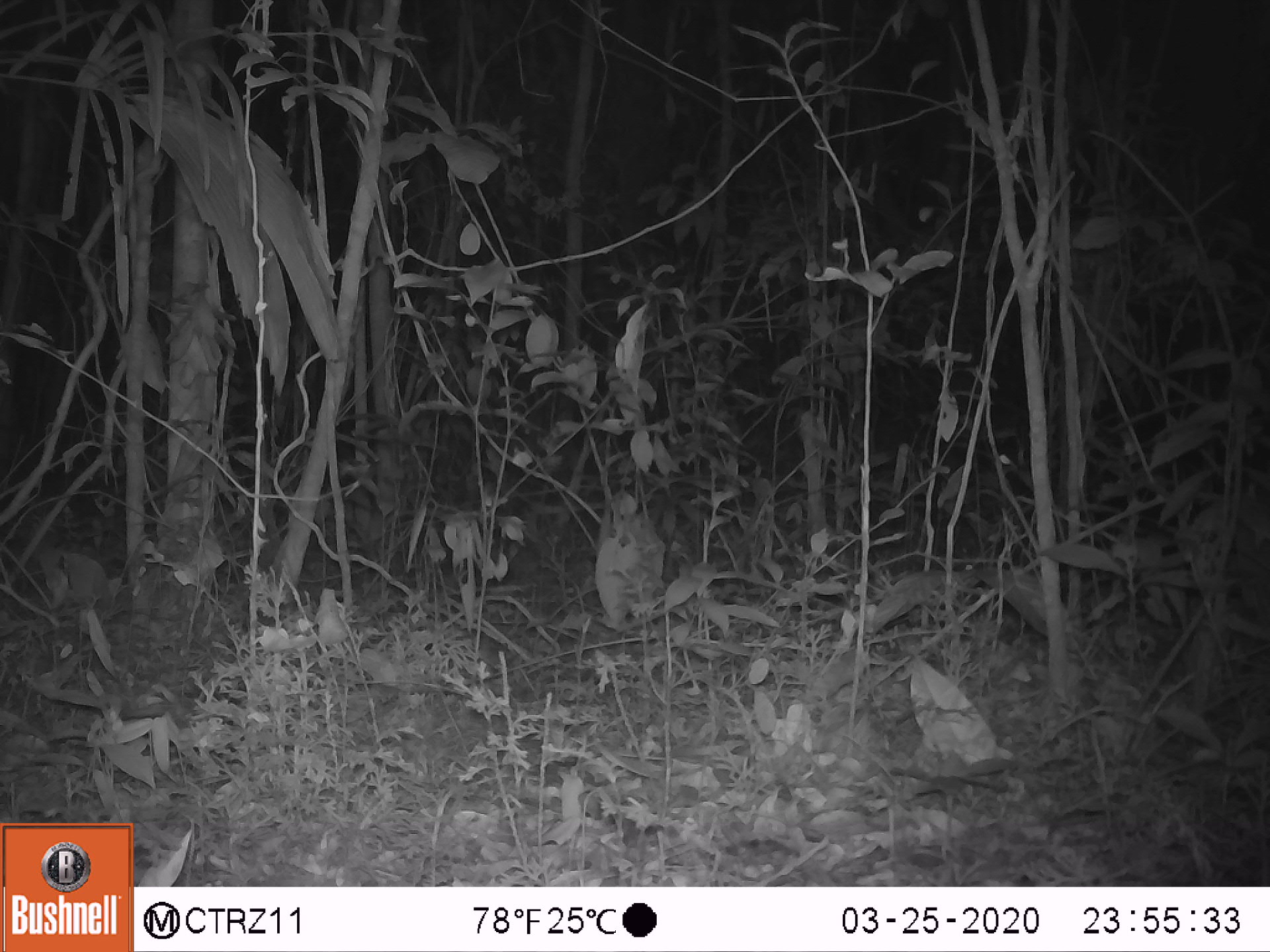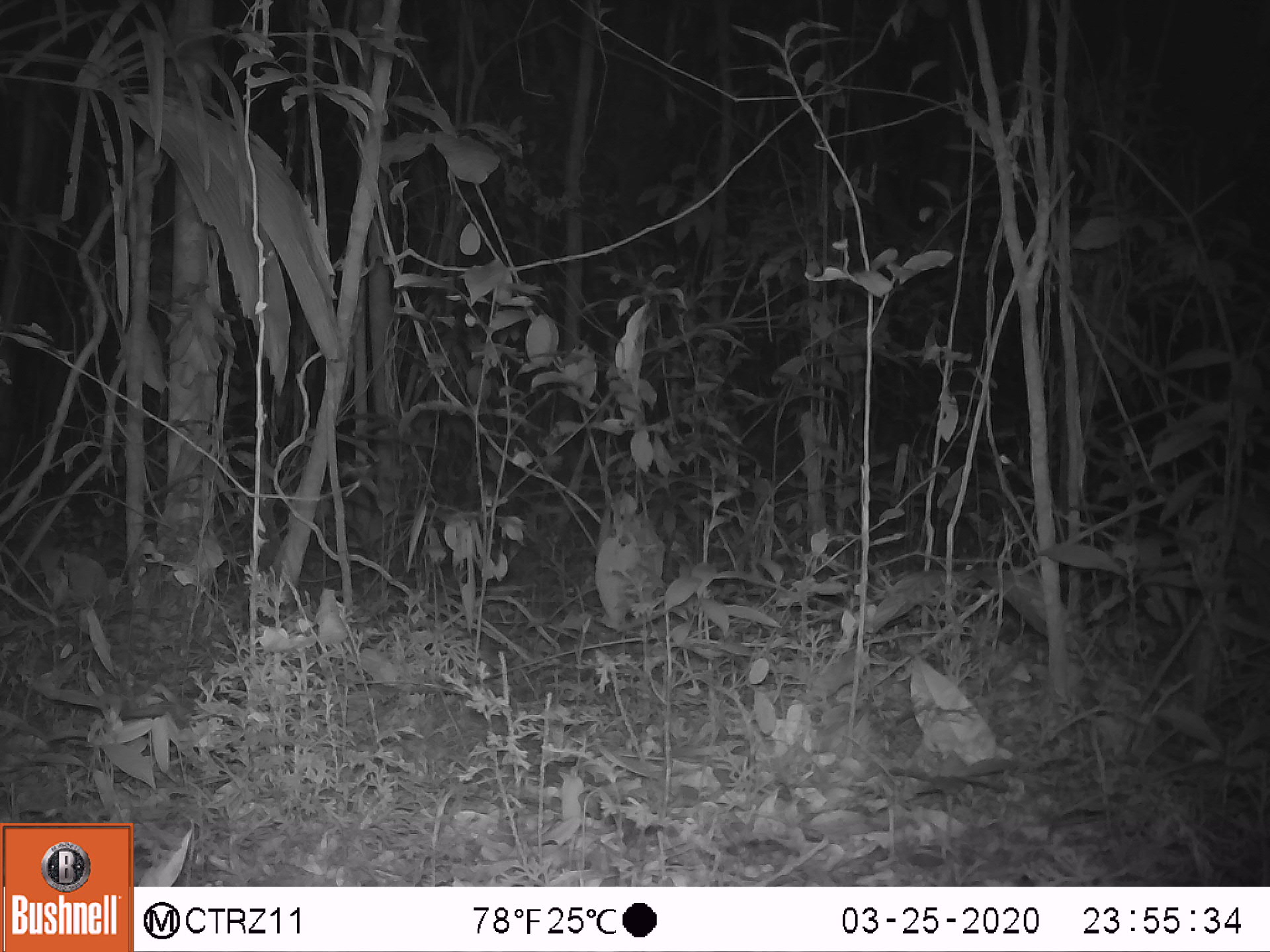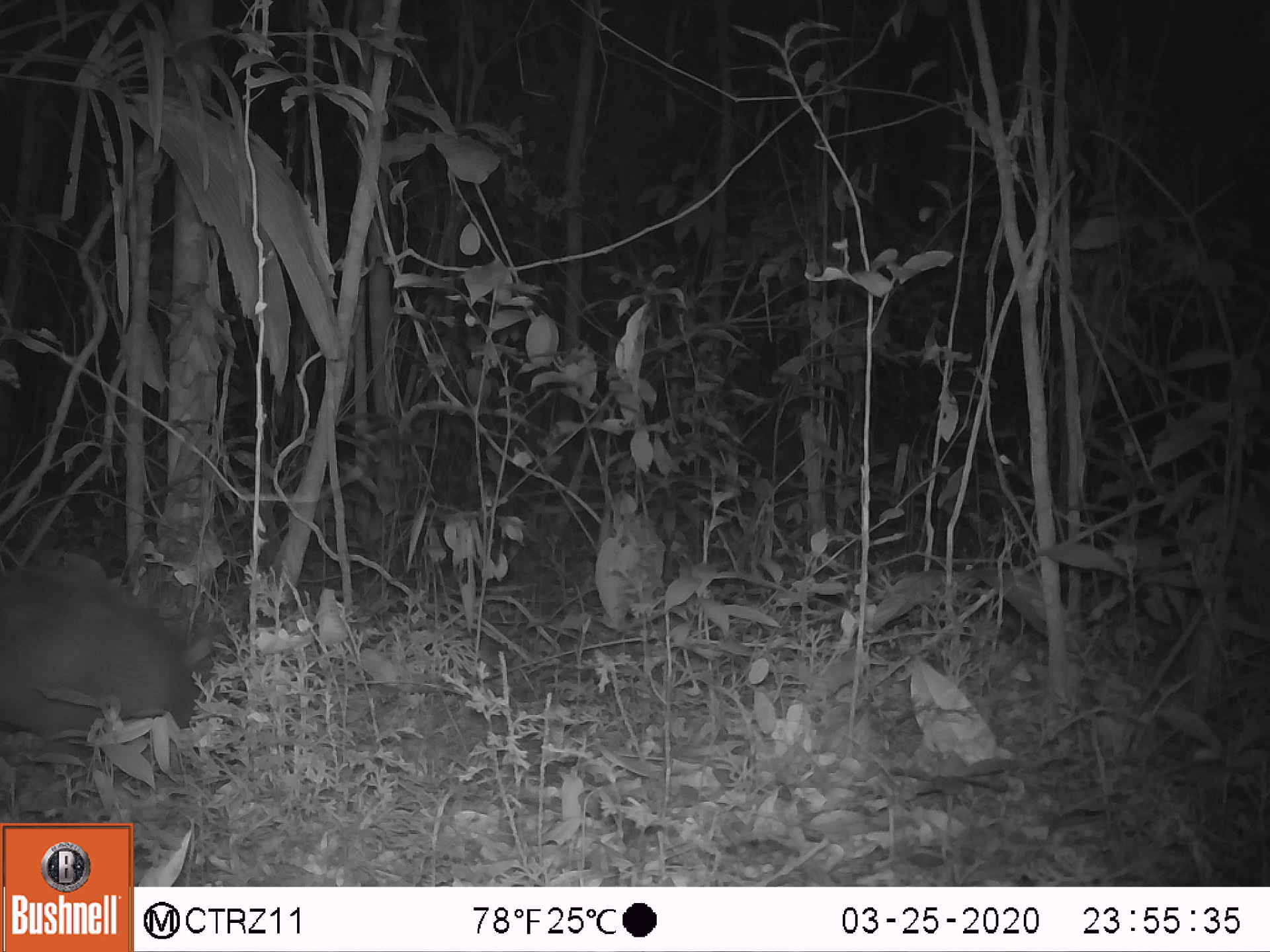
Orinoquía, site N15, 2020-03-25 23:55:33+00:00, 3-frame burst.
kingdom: Animalia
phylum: Chordata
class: Mammalia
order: Cingulata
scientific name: Cingulata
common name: armadillo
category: unknown armadillo